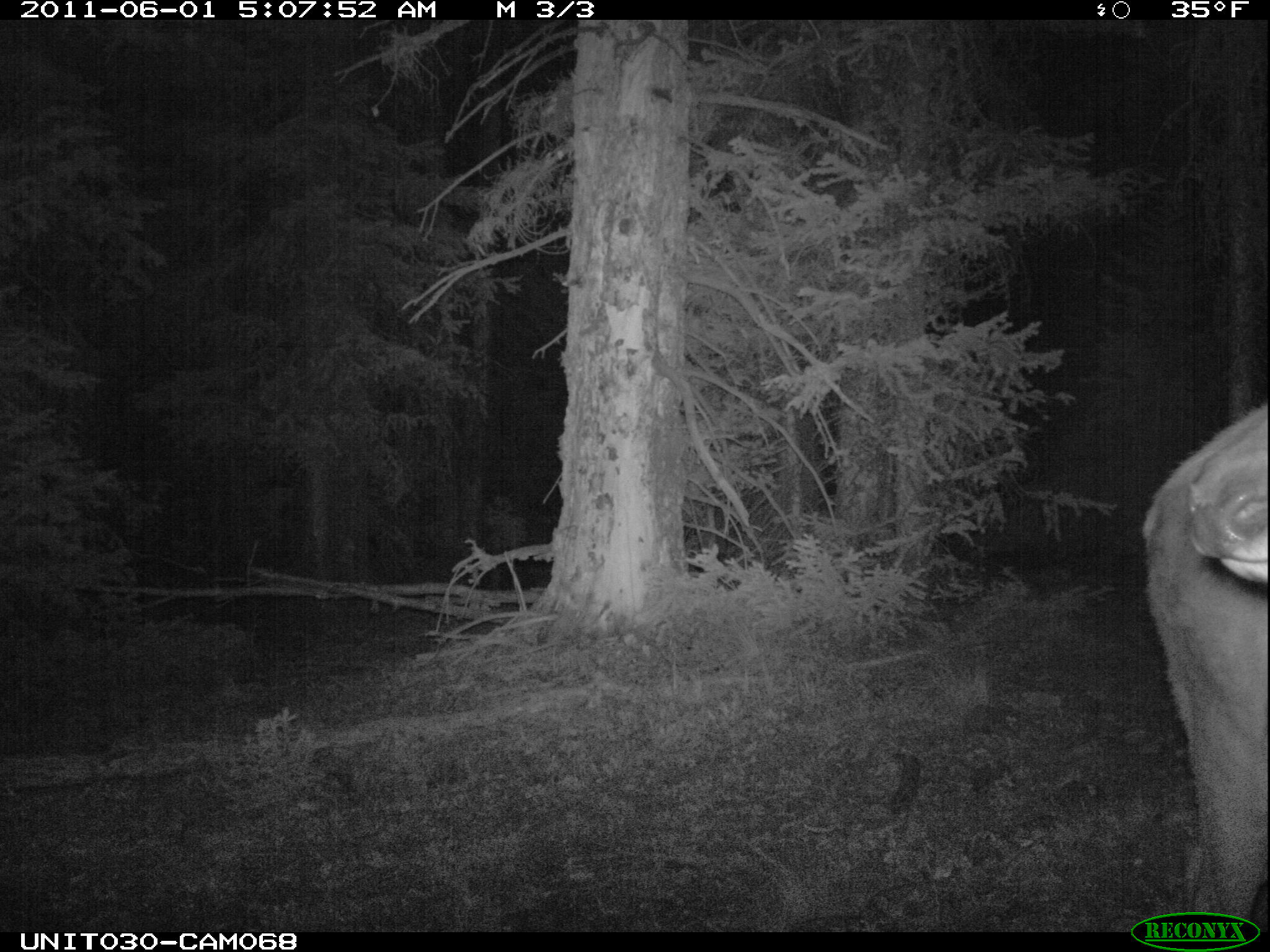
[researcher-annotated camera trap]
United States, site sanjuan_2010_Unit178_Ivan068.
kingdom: Animalia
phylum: Chordata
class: Mammalia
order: Artiodactyla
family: Cervidae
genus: Cervus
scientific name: Cervus elaphus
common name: red deer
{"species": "Cervus elaphus (red deer)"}